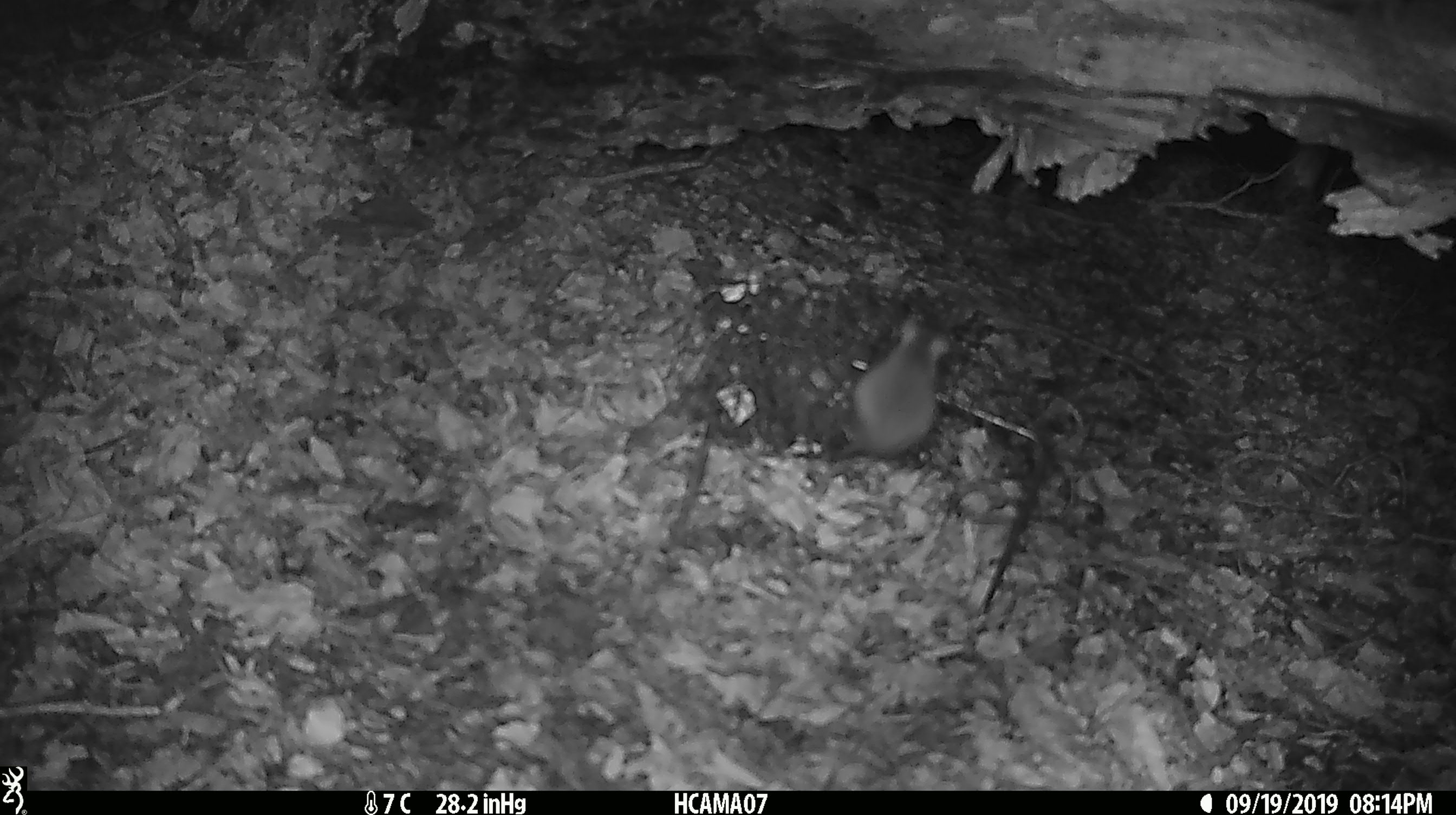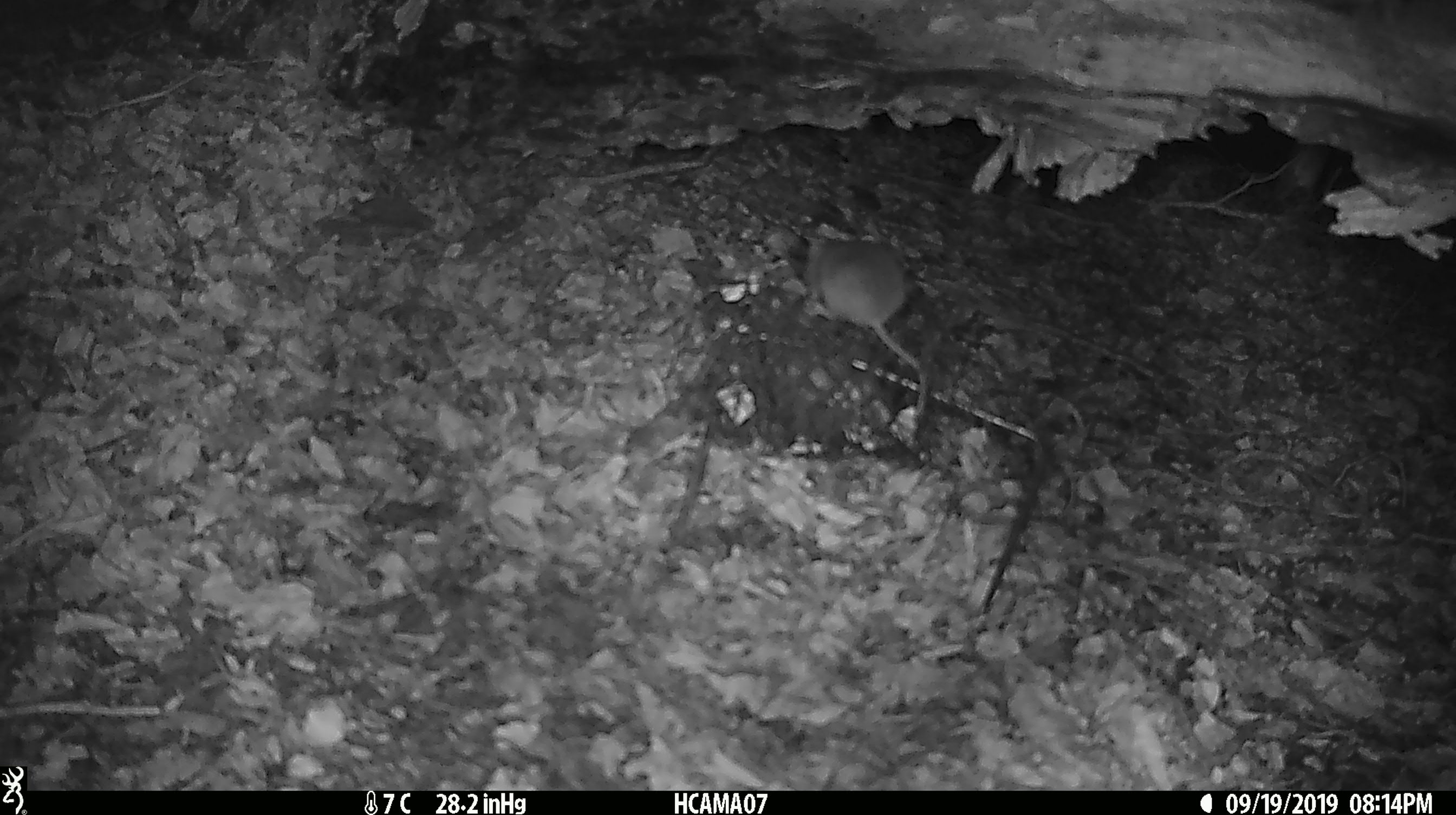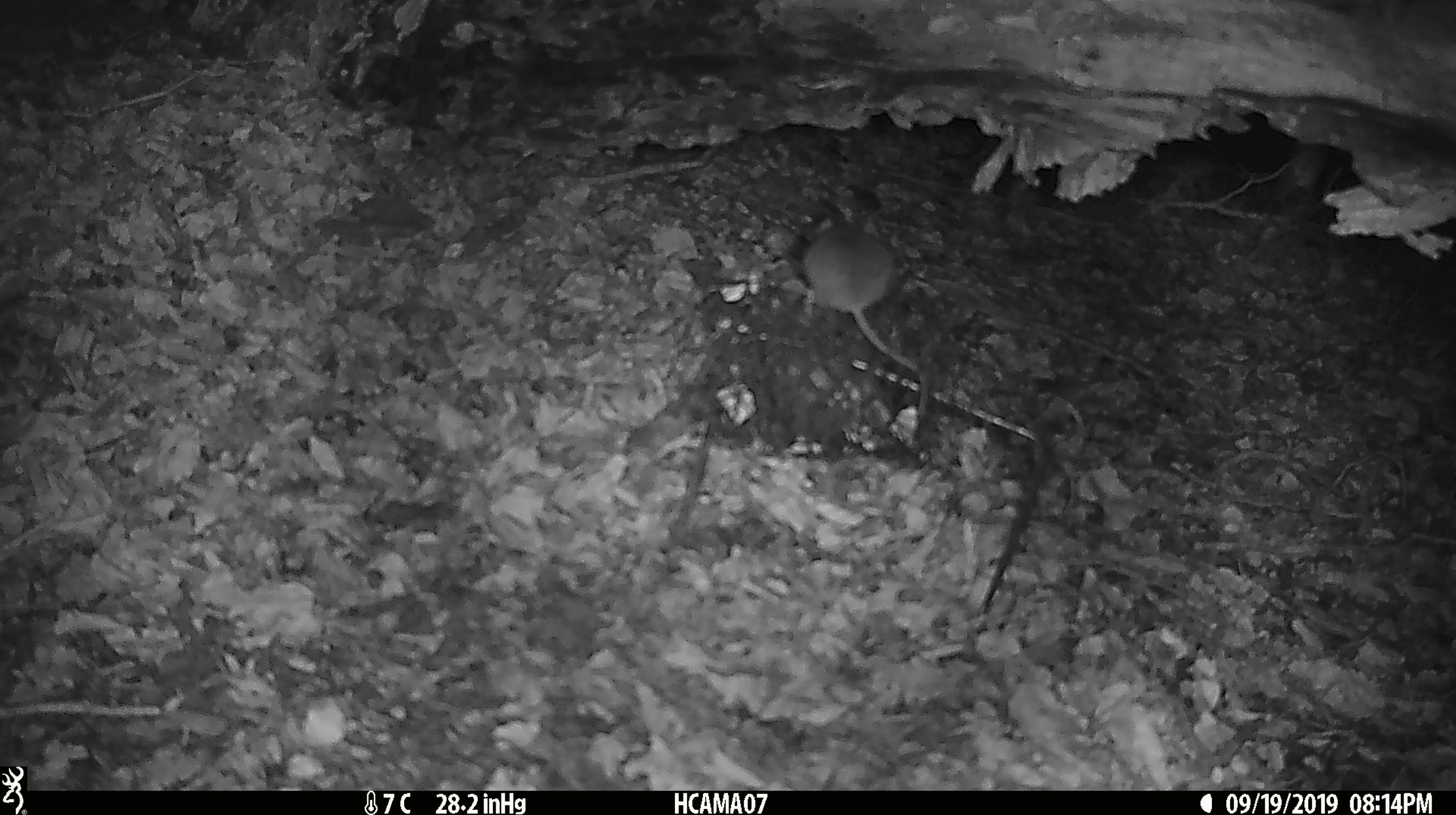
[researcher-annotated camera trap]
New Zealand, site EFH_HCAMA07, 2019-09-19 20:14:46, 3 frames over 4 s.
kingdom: Animalia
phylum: Chordata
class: Mammalia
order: Rodentia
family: Muridae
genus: Mus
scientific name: Mus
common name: mouse